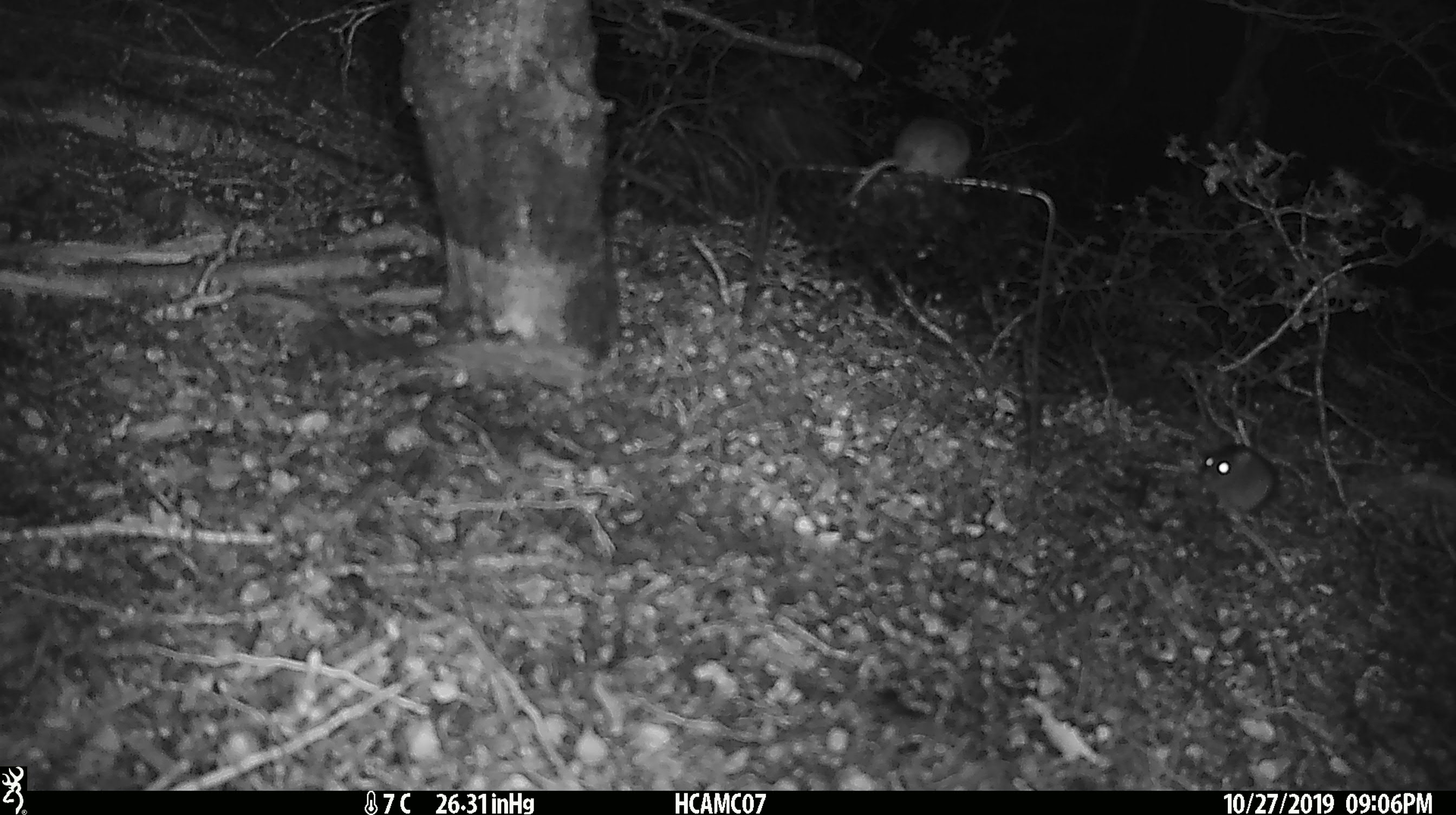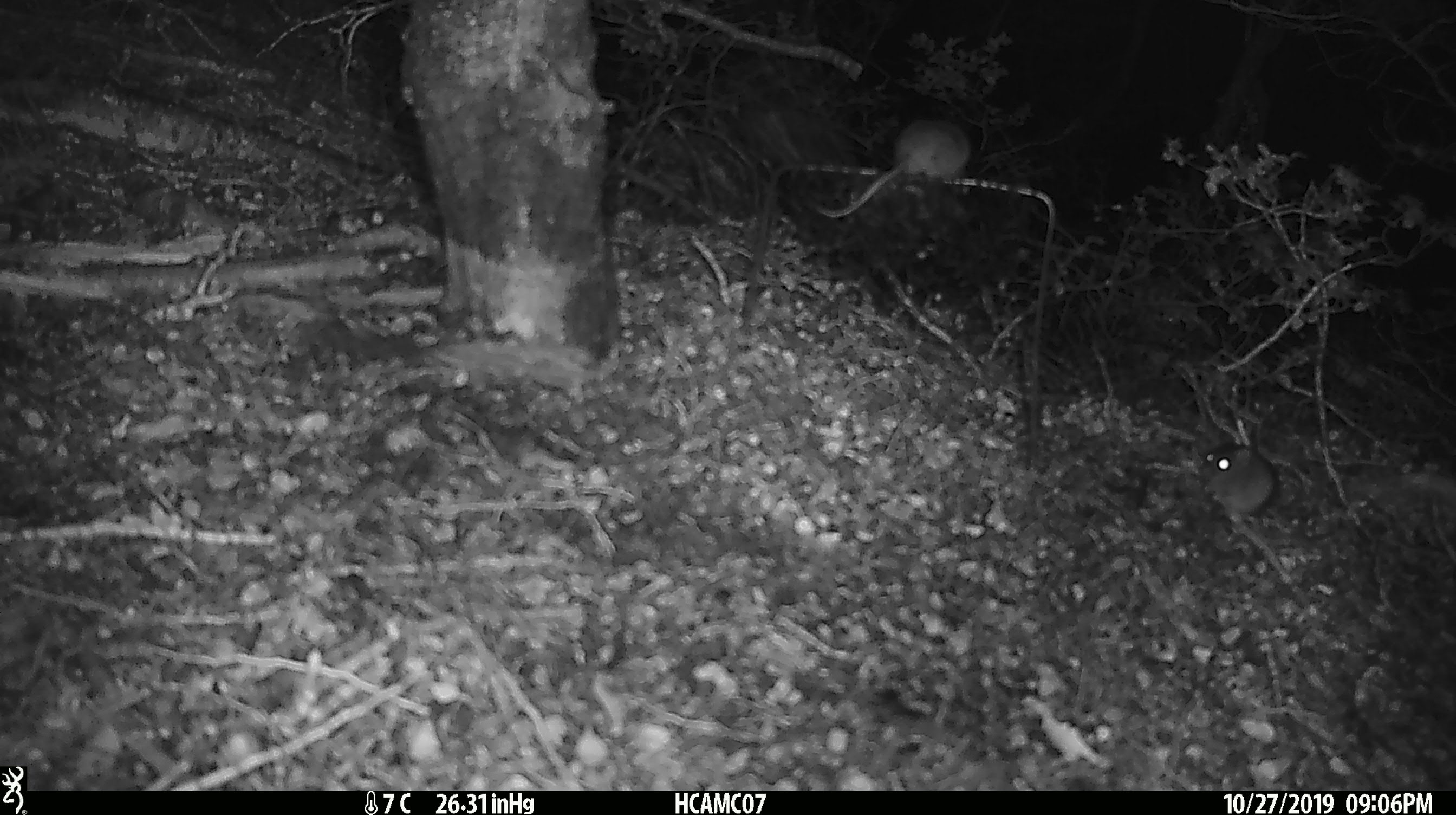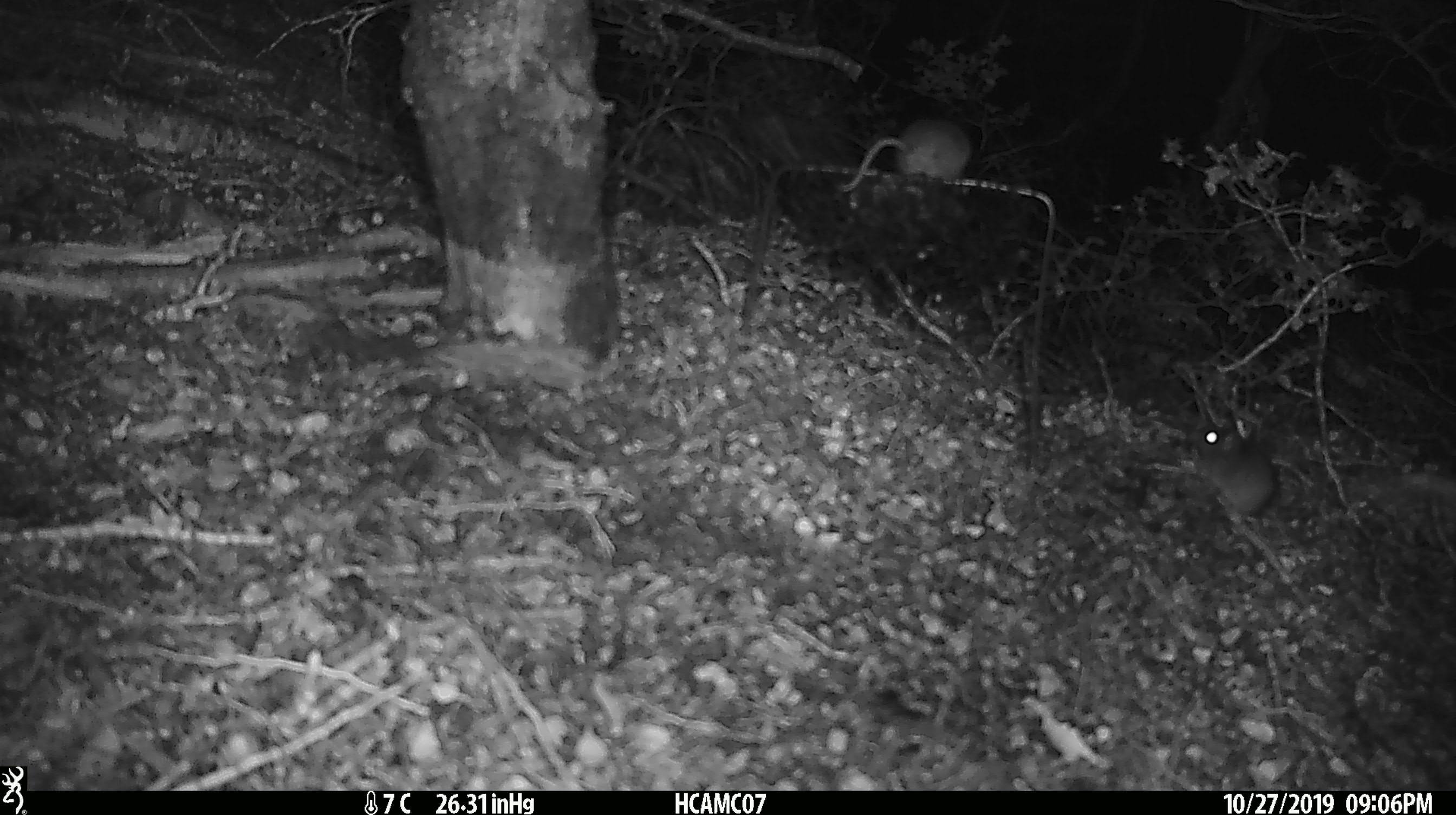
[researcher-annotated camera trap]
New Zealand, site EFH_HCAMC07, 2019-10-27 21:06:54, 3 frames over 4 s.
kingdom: Animalia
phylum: Chordata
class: Mammalia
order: Rodentia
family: Muridae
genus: Mus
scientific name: Mus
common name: mouse